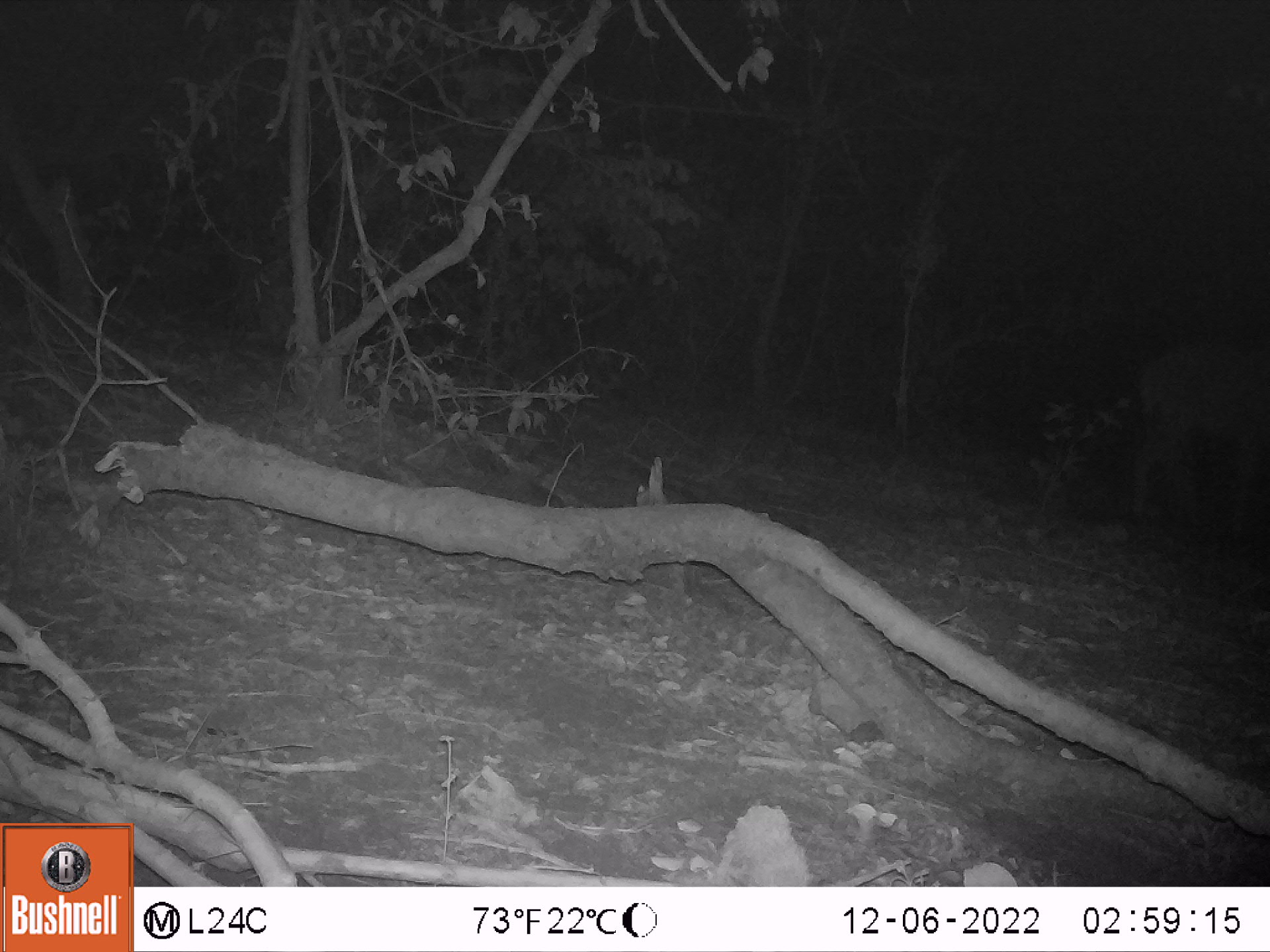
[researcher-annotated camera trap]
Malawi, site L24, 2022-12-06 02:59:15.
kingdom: Animalia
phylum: Chordata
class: Mammalia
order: Artiodactyla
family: Bovidae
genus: Tragelaphus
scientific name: Tragelaphus strepsiceros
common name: greater kudu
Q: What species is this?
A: Greater kudu (Tragelaphus strepsiceros).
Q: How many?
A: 1.